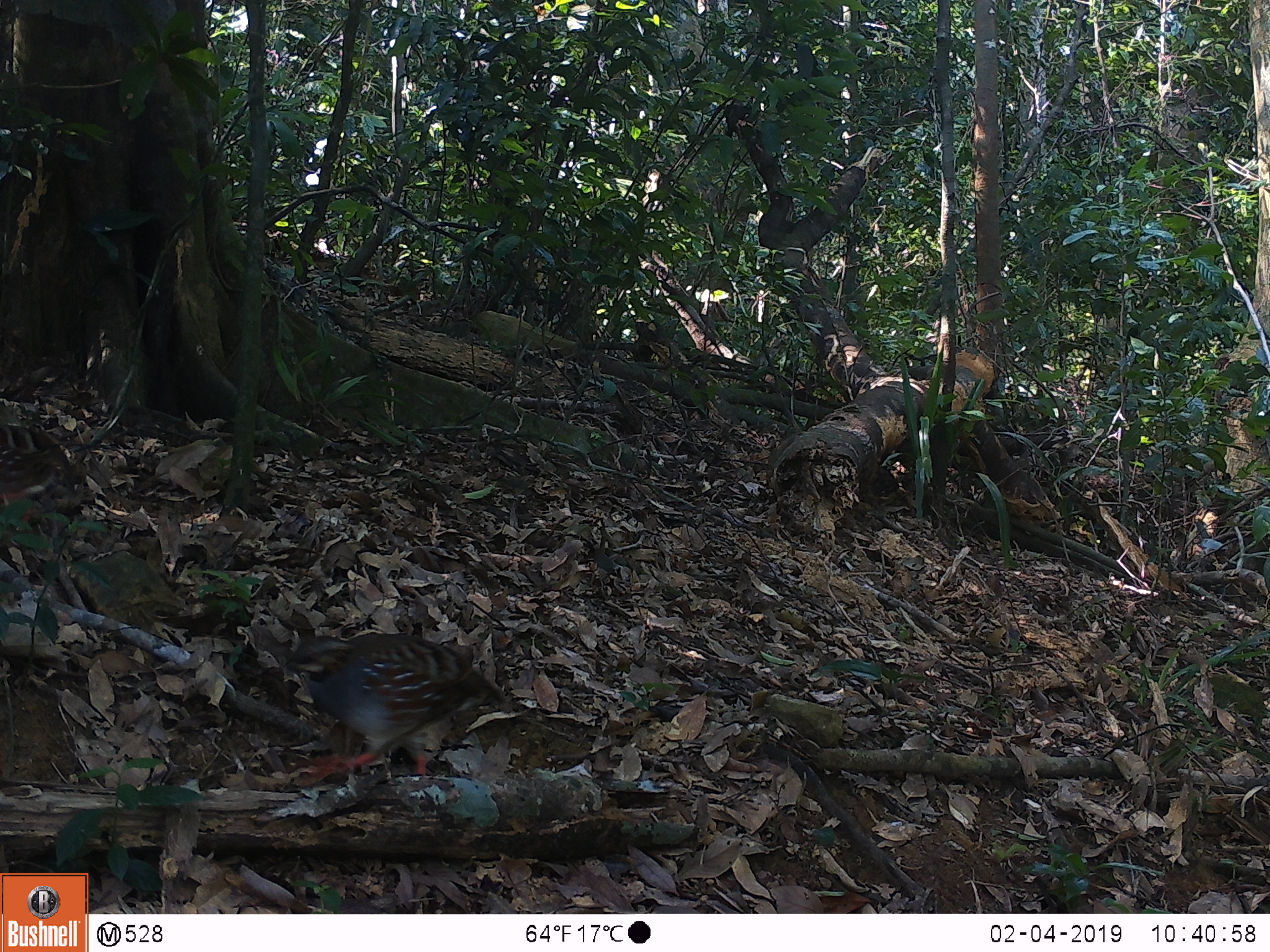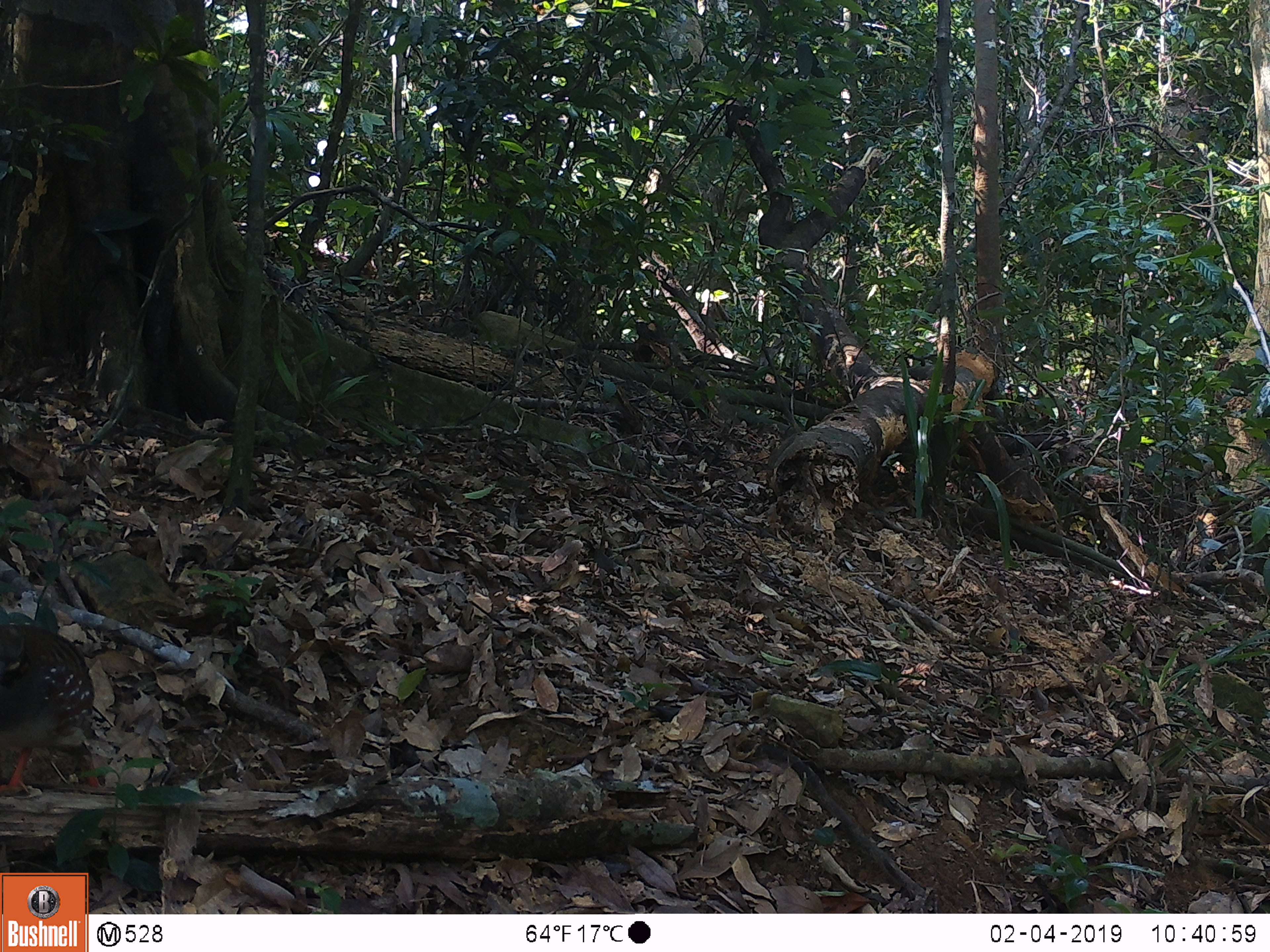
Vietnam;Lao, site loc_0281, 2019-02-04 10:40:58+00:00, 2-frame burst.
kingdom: Animalia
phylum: Chordata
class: Aves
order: Galliformes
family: Phasianidae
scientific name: Phasianidae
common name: partridge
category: unidentified partridge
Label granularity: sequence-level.